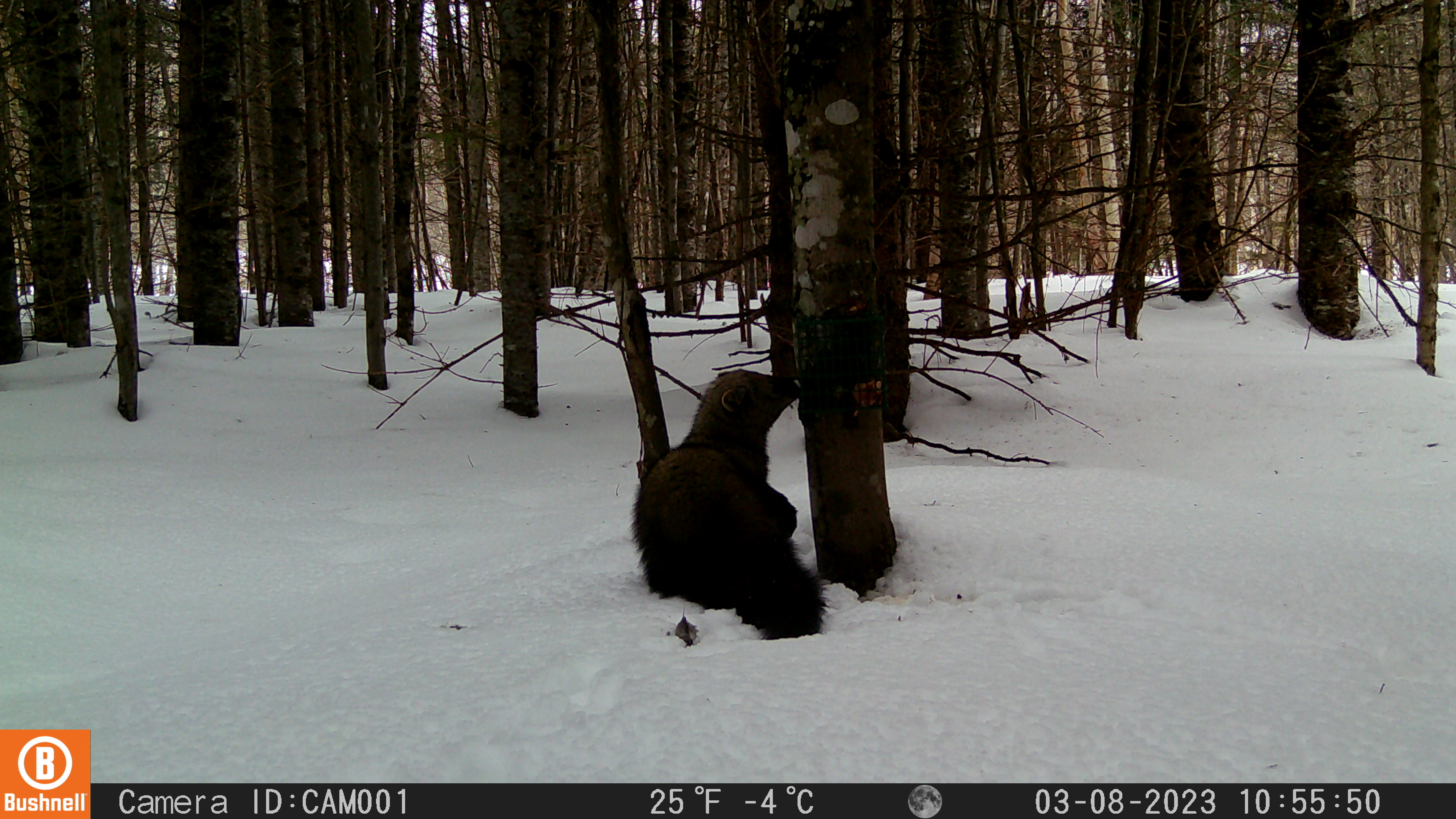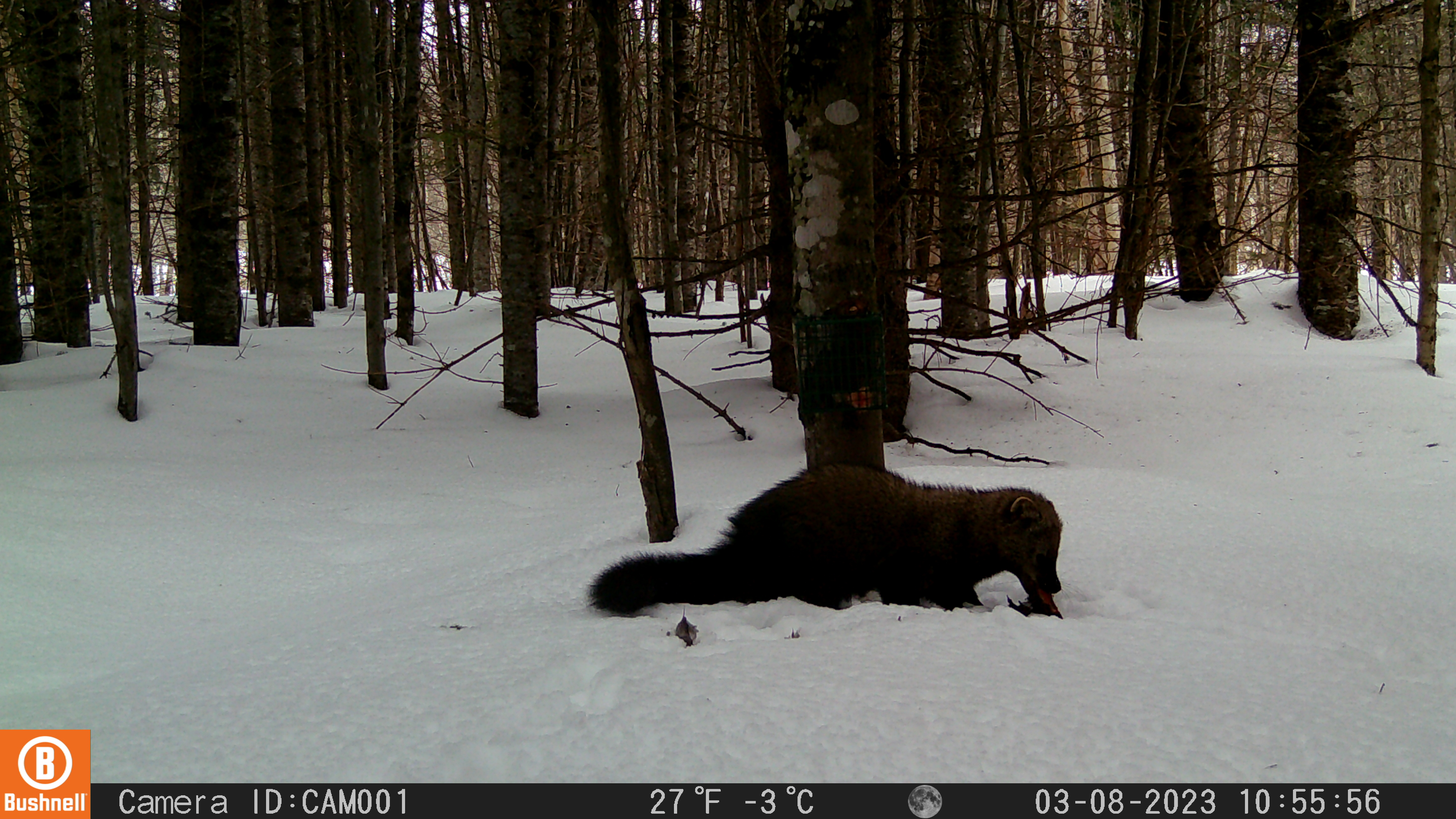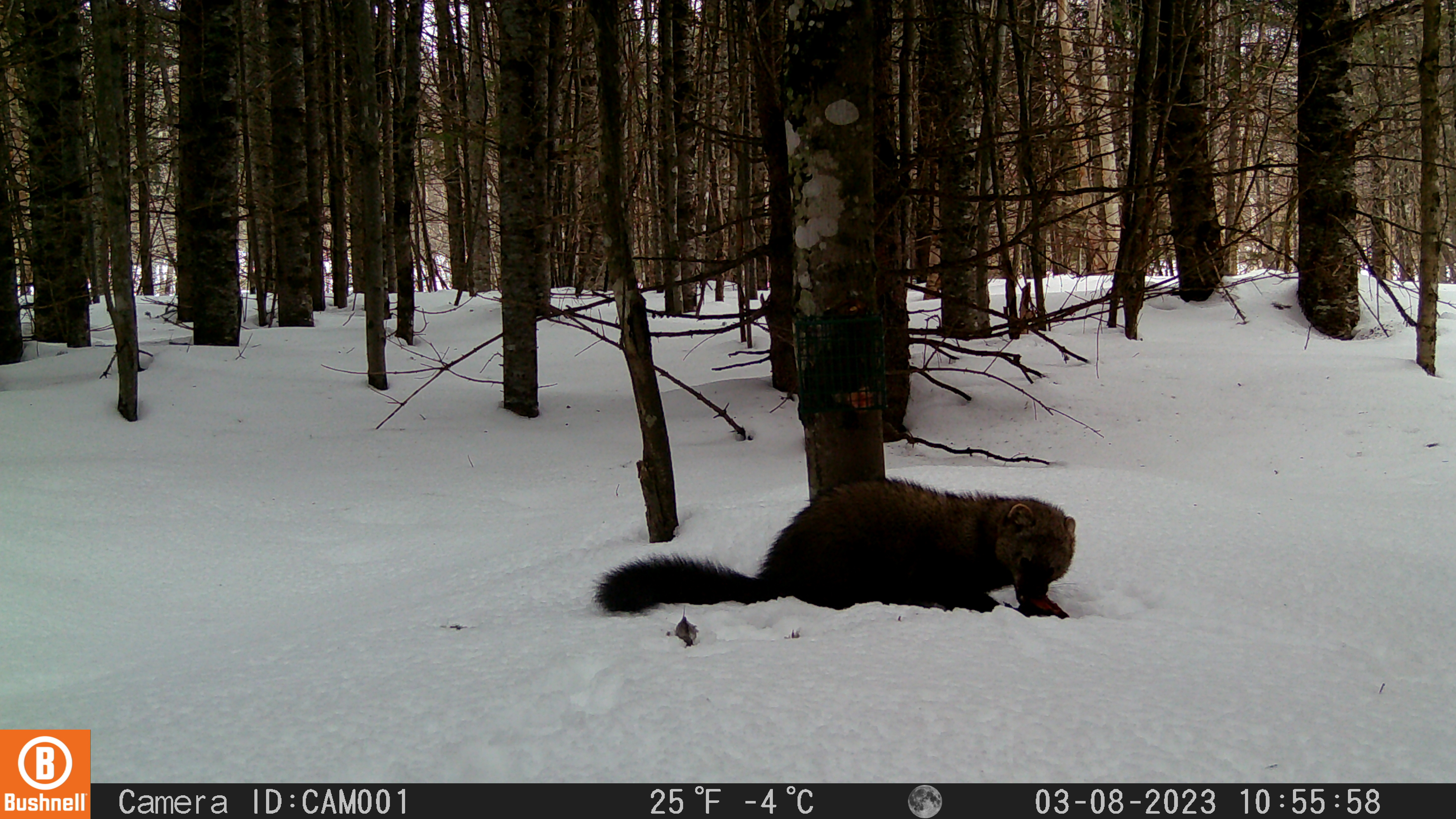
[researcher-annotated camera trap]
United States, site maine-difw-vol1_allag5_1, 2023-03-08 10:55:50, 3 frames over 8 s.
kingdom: Animalia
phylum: Chordata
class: Mammalia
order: Carnivora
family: Mustelidae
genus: Pekania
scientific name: Pekania pennanti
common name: fisher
Fisher (Pekania pennanti).